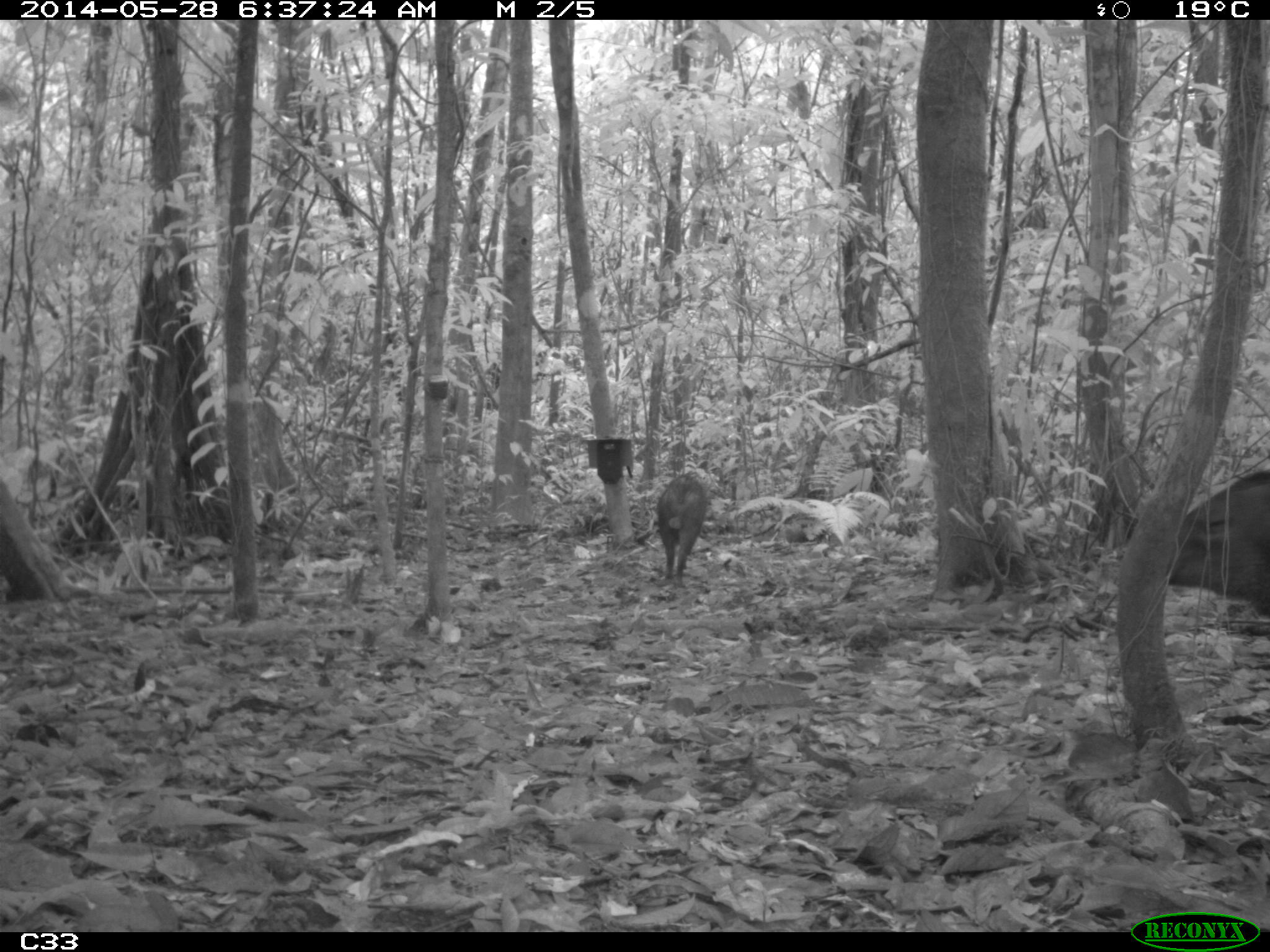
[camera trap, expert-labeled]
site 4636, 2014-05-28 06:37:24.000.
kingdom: Animalia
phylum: Chordata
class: Mammalia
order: Artiodactyla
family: Tayassuidae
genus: Pecari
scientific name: Pecari tajacu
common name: collared peccary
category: tayassu tajacu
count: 2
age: adult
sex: male